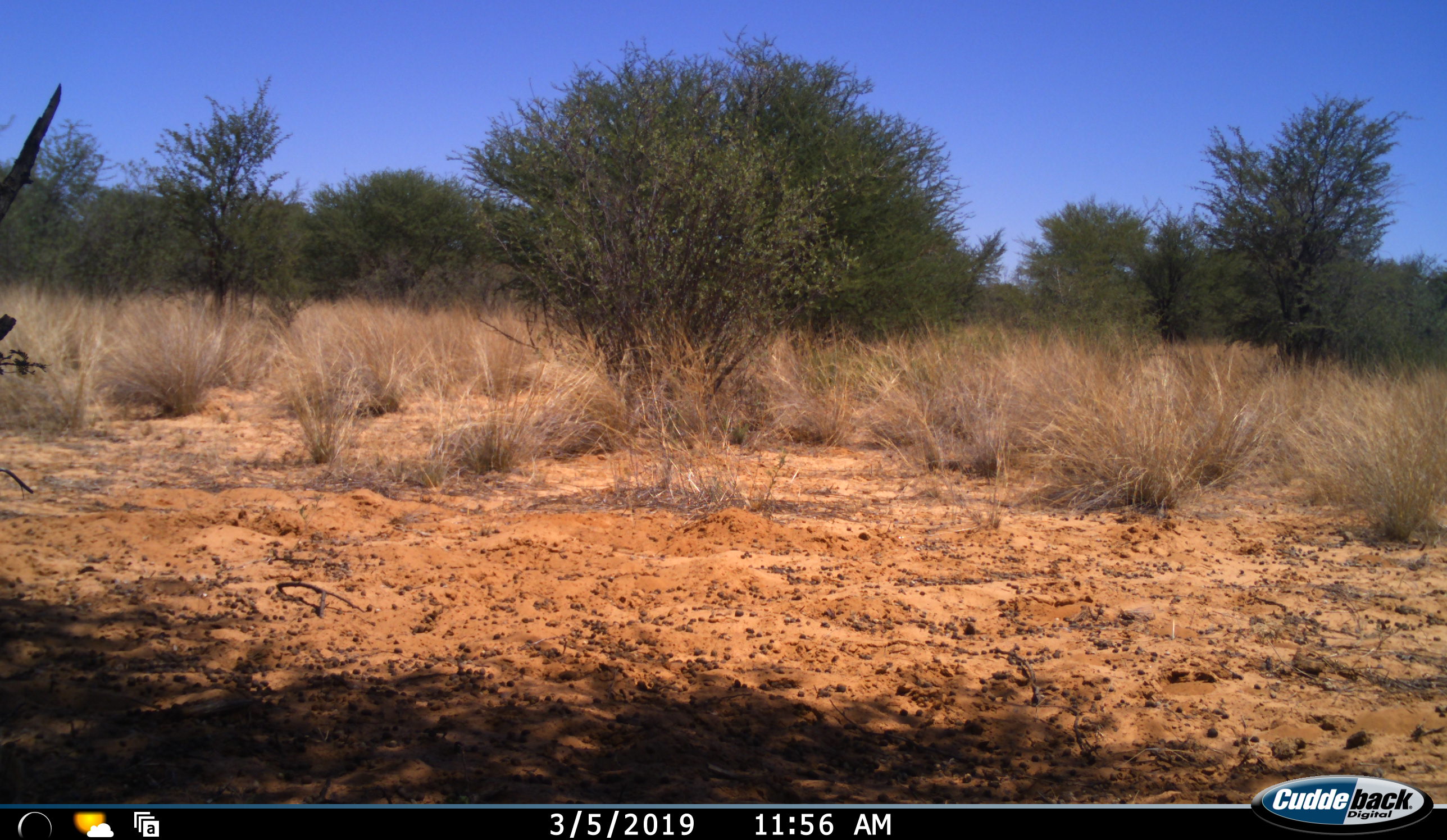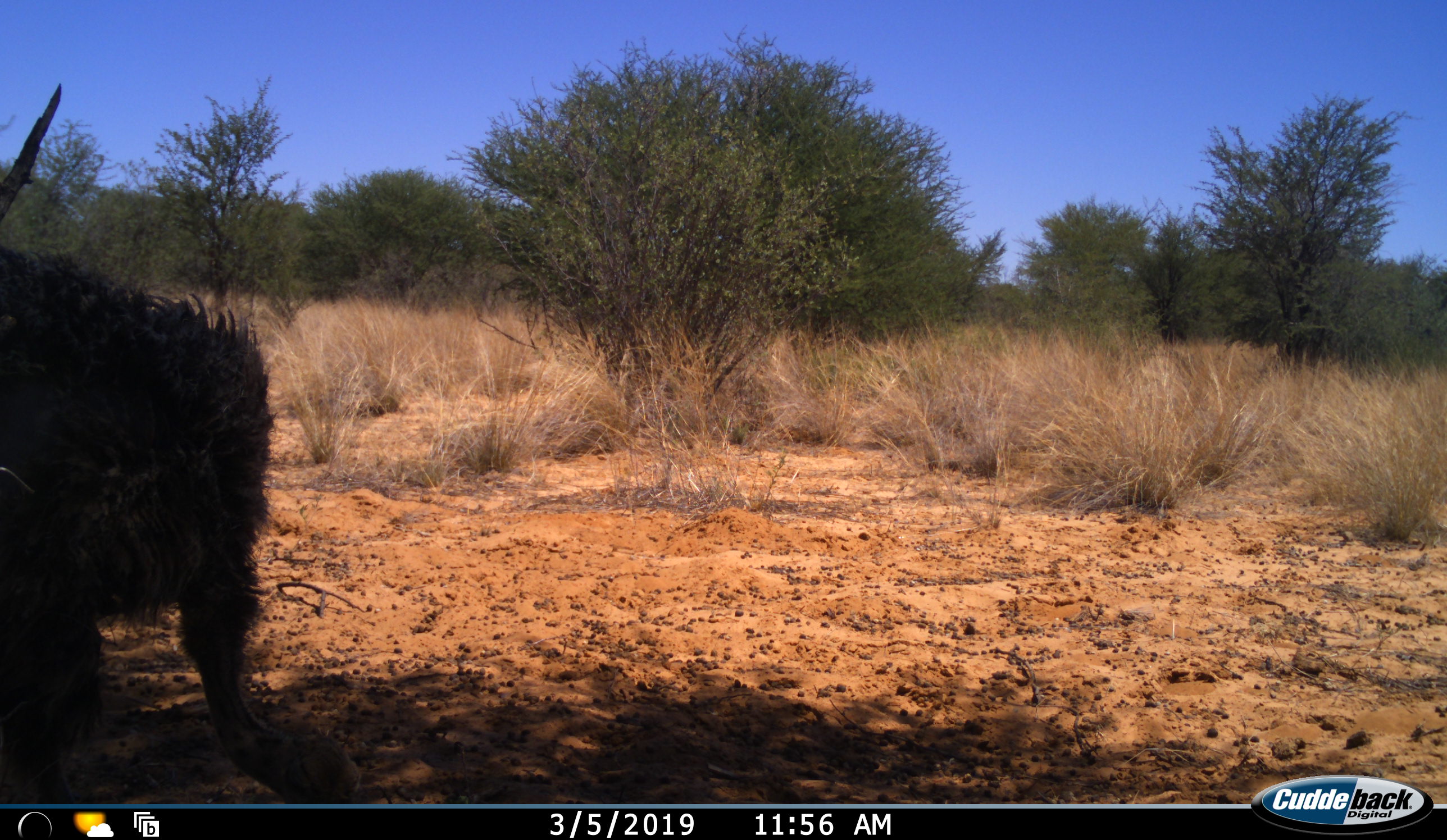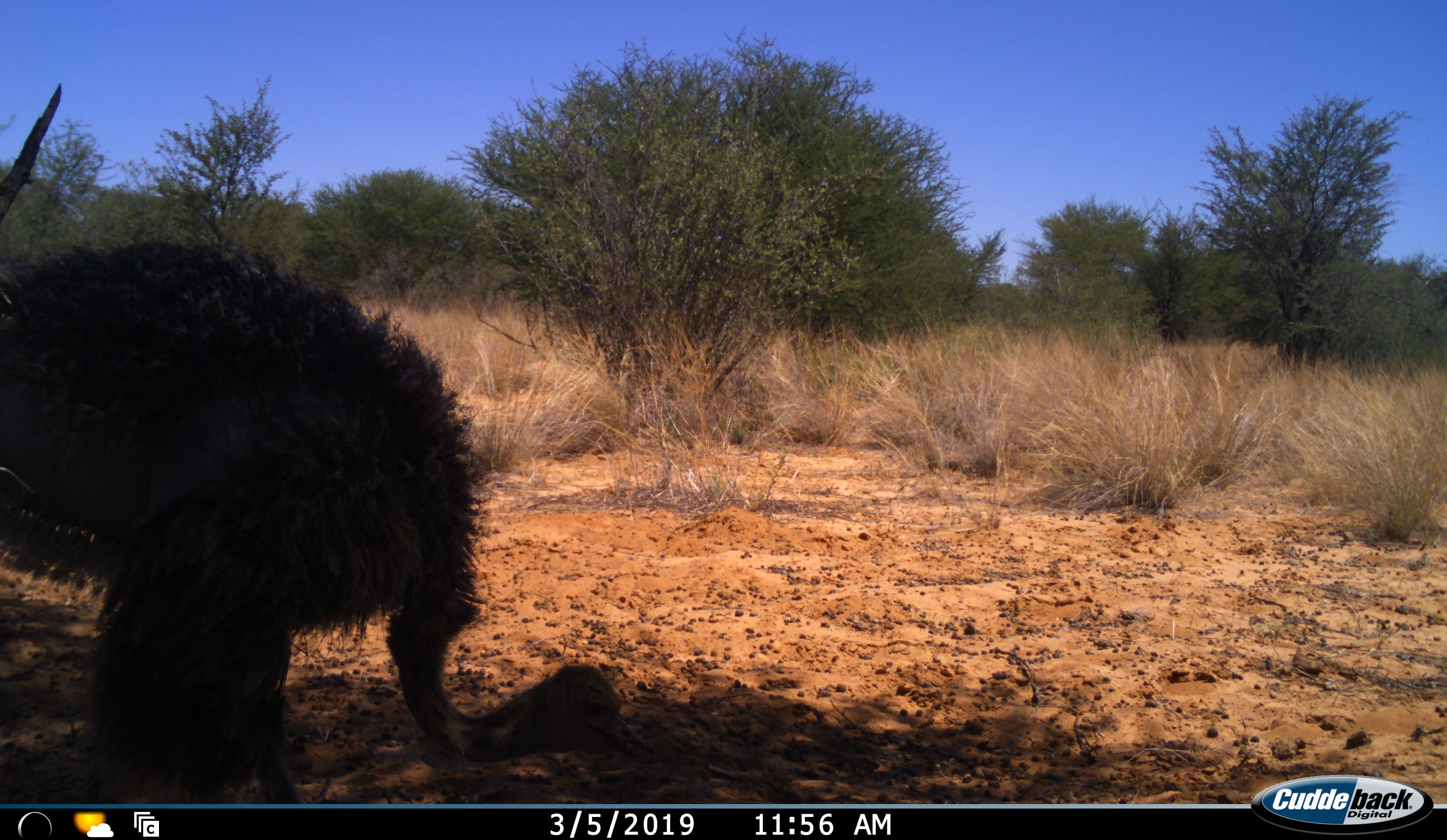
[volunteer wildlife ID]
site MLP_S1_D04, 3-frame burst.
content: unidentified animal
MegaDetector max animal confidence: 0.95